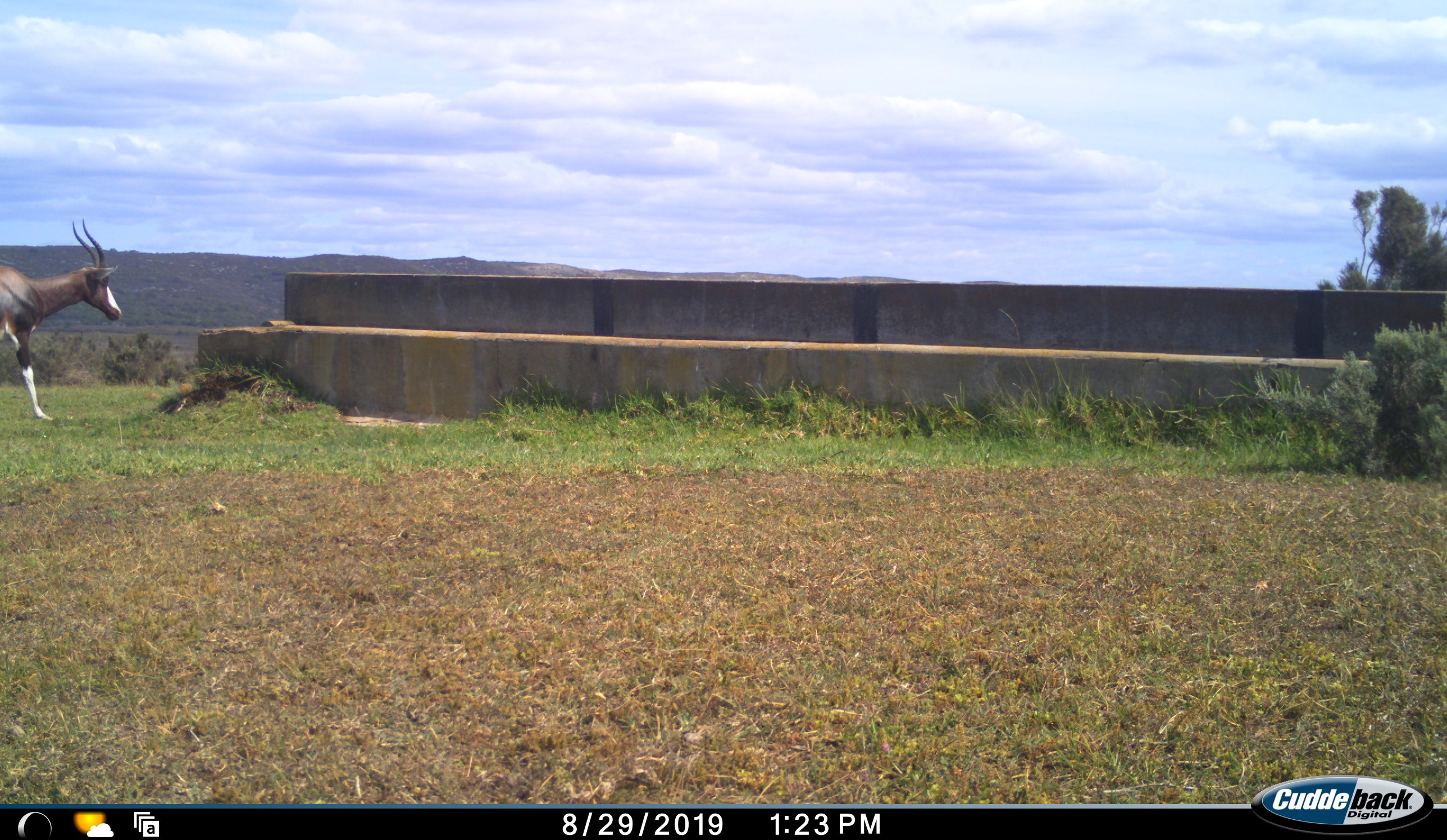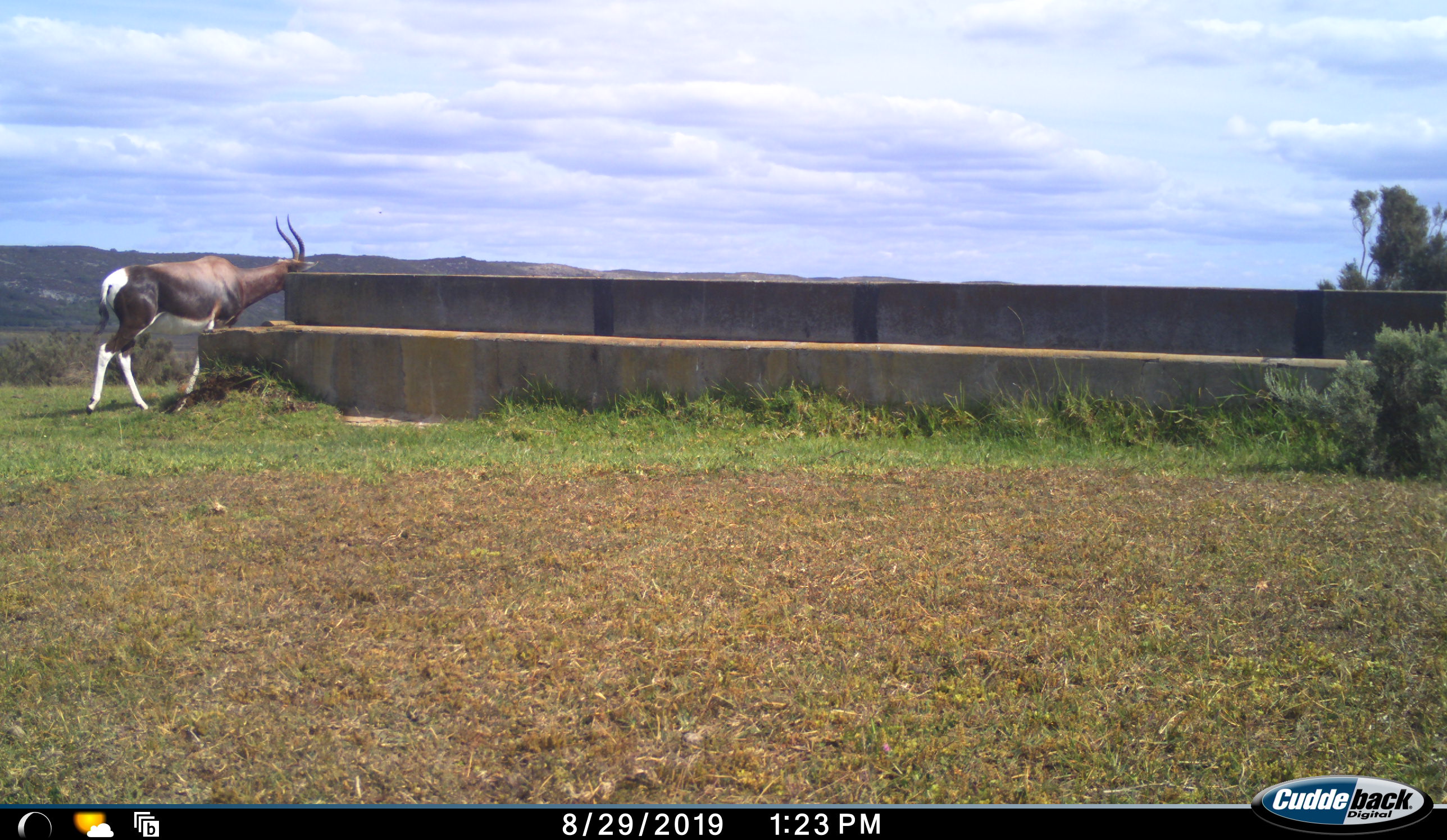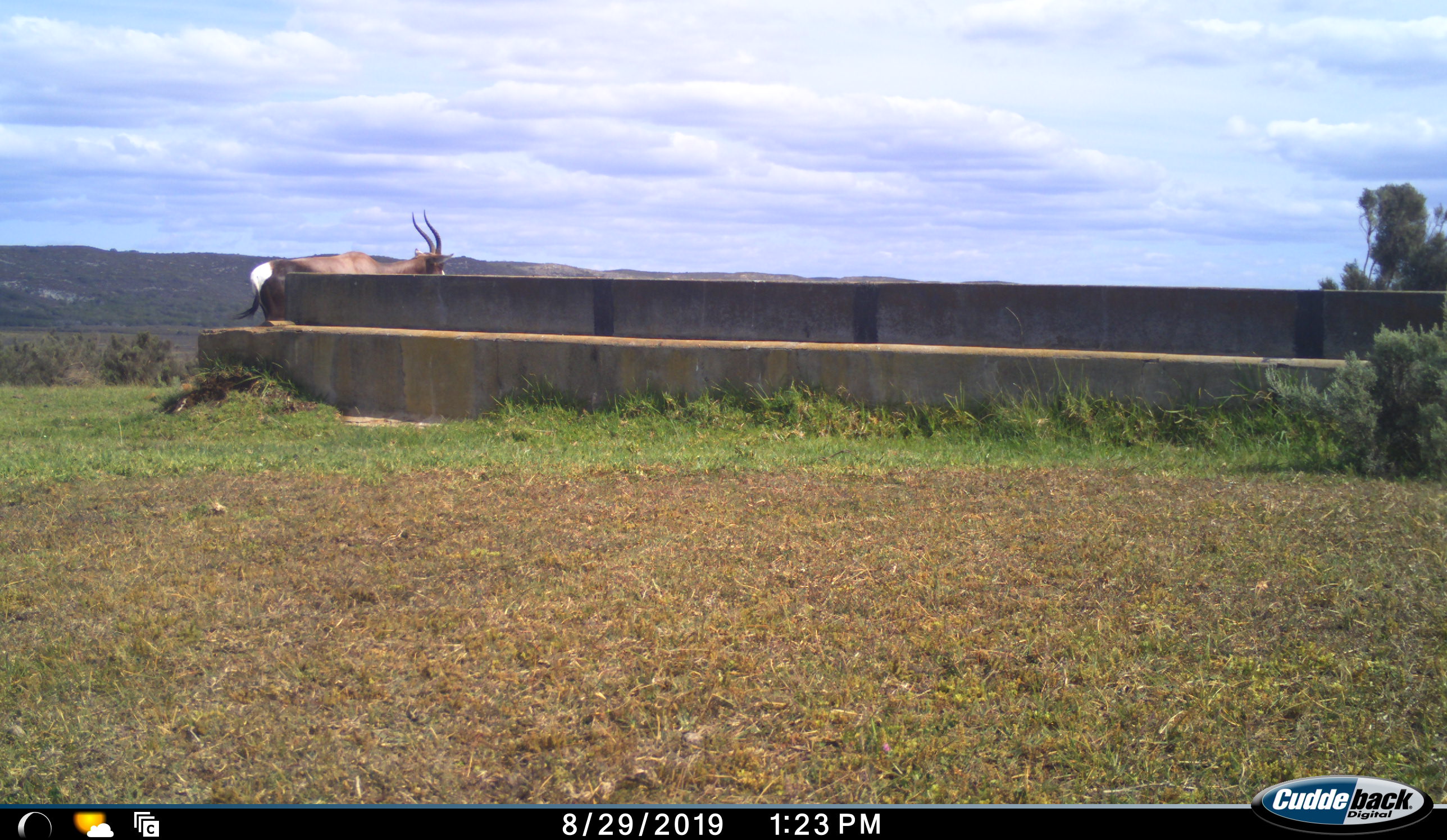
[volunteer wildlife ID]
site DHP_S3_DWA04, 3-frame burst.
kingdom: Animalia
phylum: Chordata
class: Mammalia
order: Artiodactyla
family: Bovidae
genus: Damaliscus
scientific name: Damaliscus pygargus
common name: bontebok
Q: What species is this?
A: Bontebok (Damaliscus pygargus).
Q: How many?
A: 1.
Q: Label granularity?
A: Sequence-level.